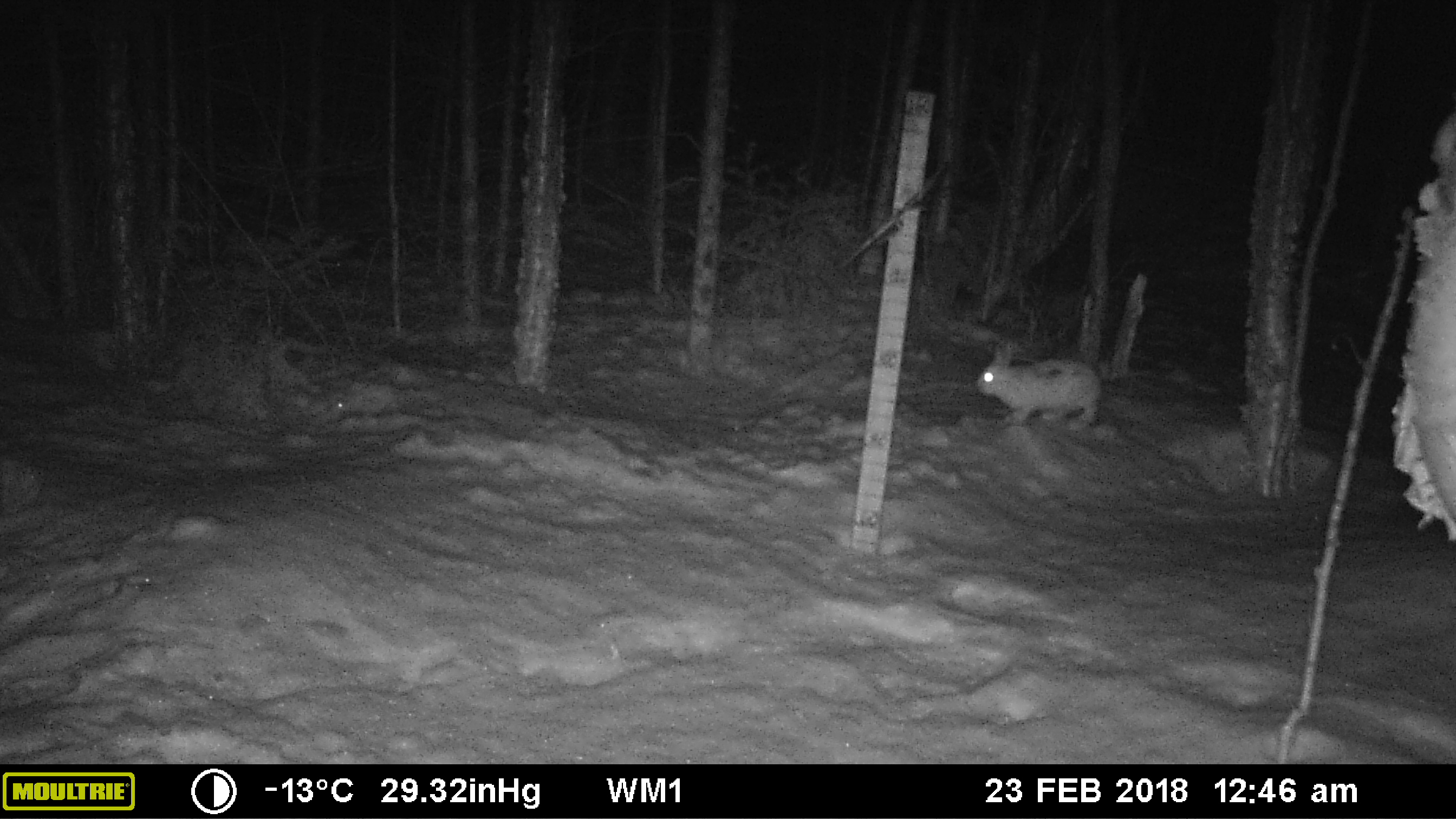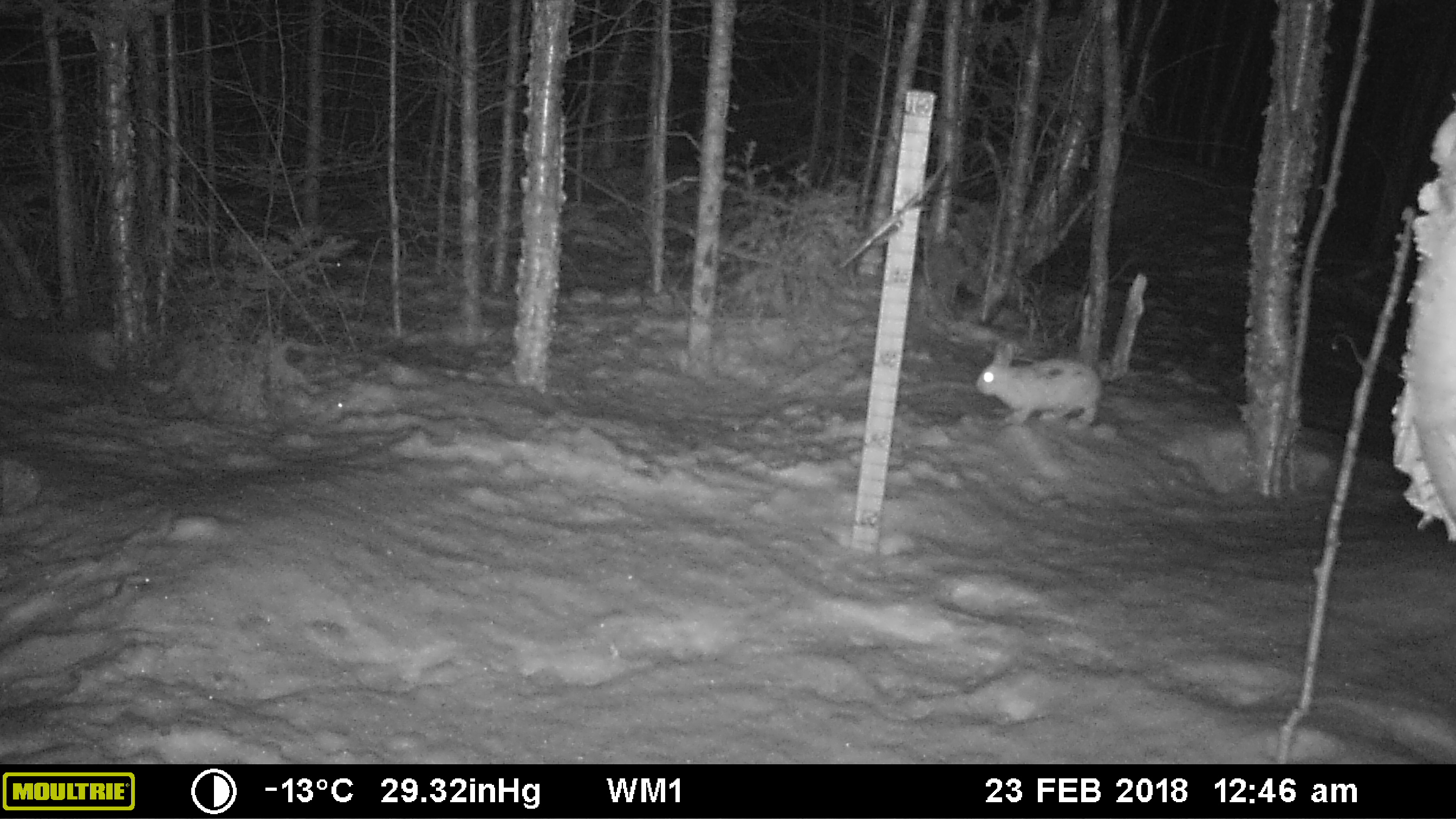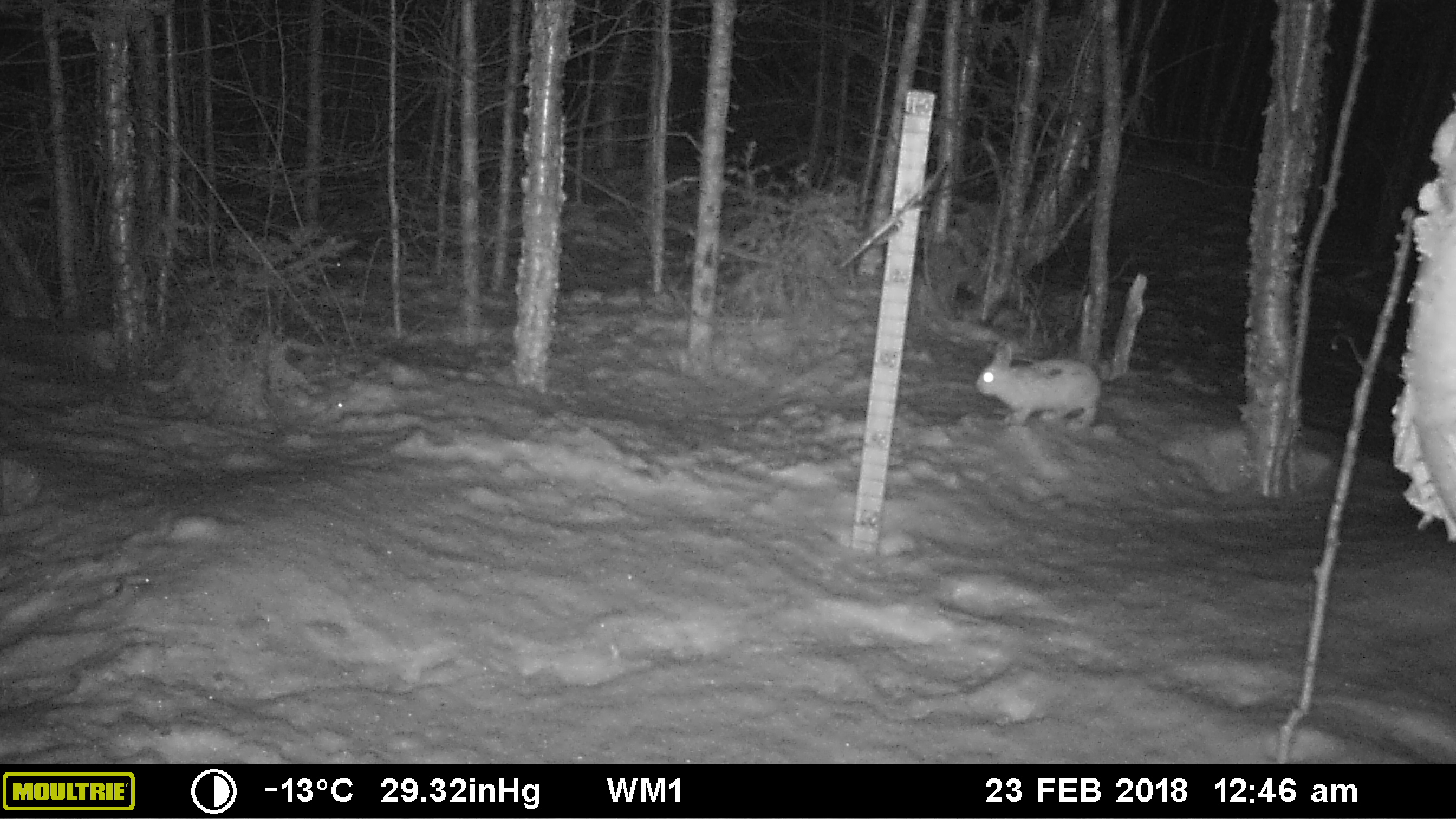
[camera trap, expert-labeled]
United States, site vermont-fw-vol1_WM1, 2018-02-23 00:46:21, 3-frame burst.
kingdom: Animalia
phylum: Chordata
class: Mammalia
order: Lagomorpha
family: Leporidae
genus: Lepus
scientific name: Lepus americanus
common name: snowshoe hare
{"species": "snowshoe hare (Lepus americanus)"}